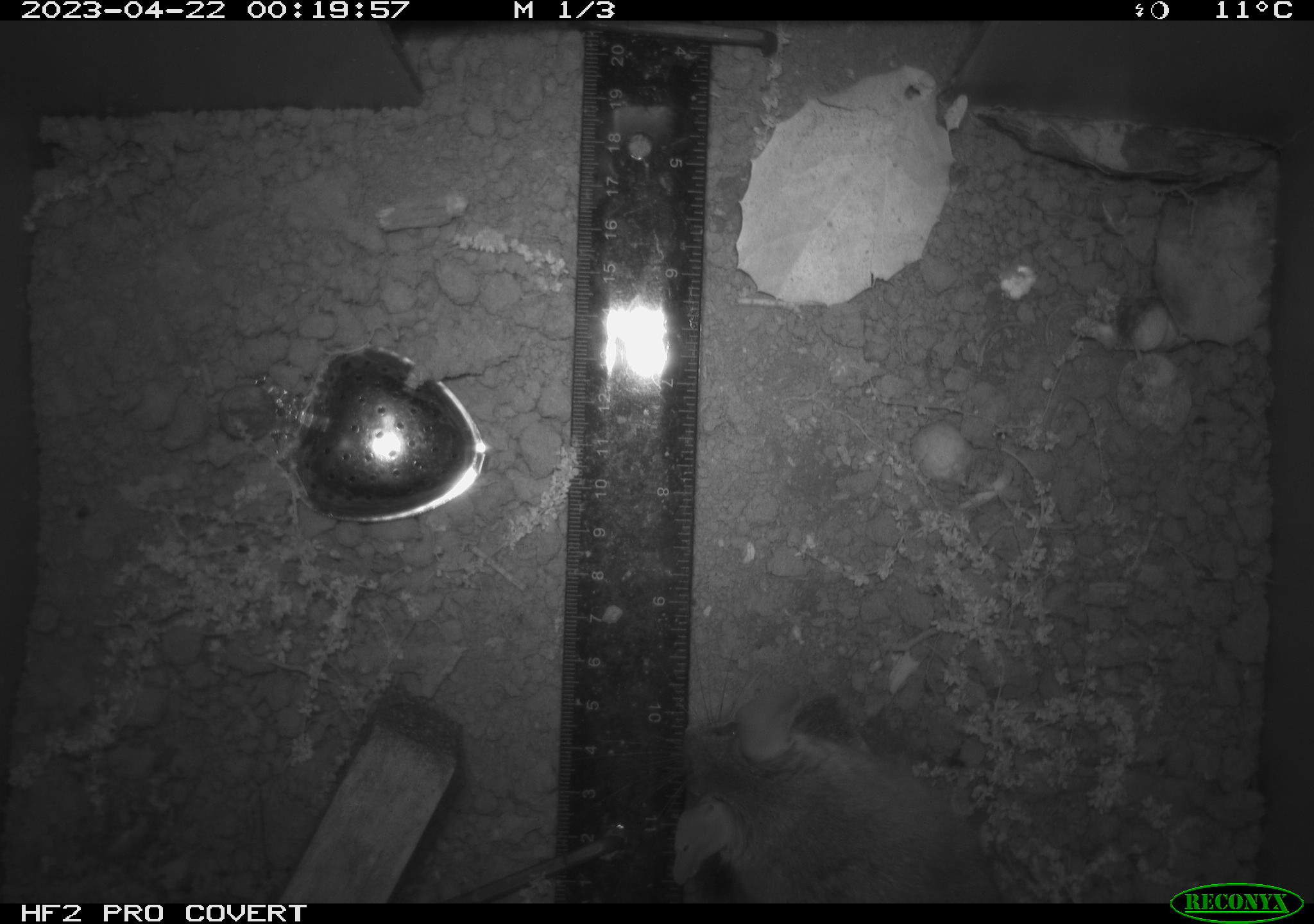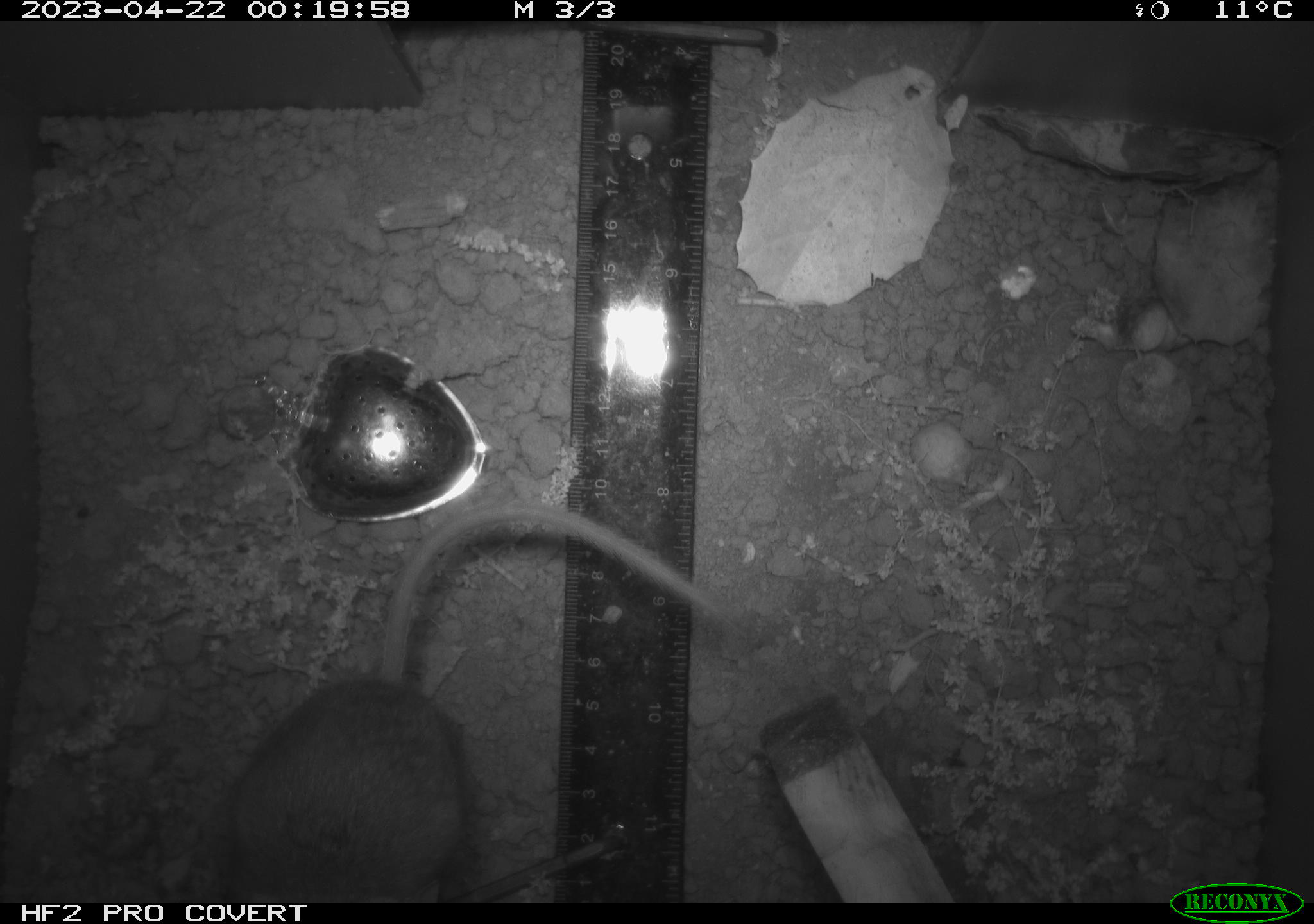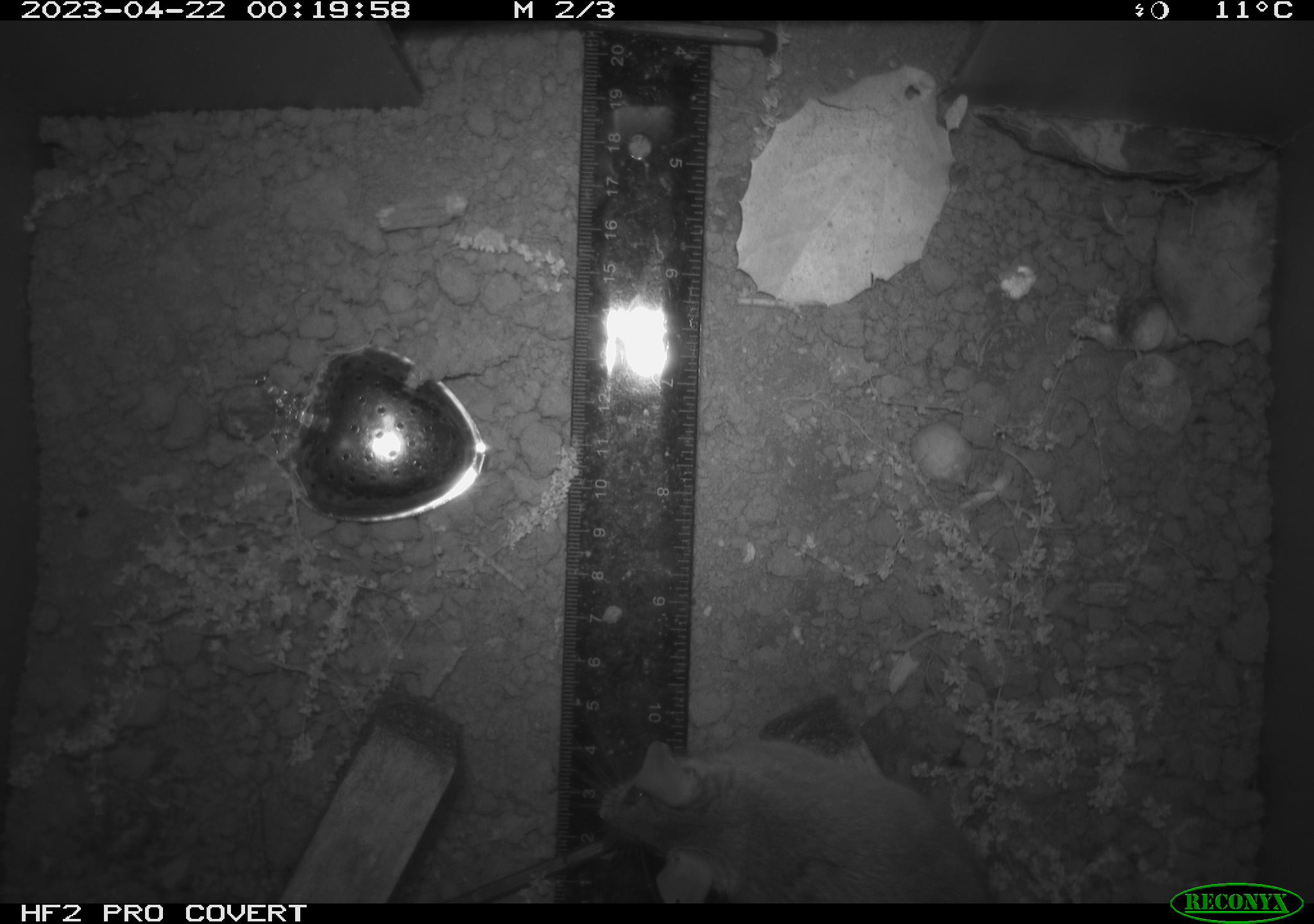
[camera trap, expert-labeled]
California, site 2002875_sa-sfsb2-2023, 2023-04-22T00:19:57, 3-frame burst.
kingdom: Animalia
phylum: Chordata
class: Mammalia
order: Rodentia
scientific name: Rodentia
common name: mouse species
Mouse species (Rodentia).